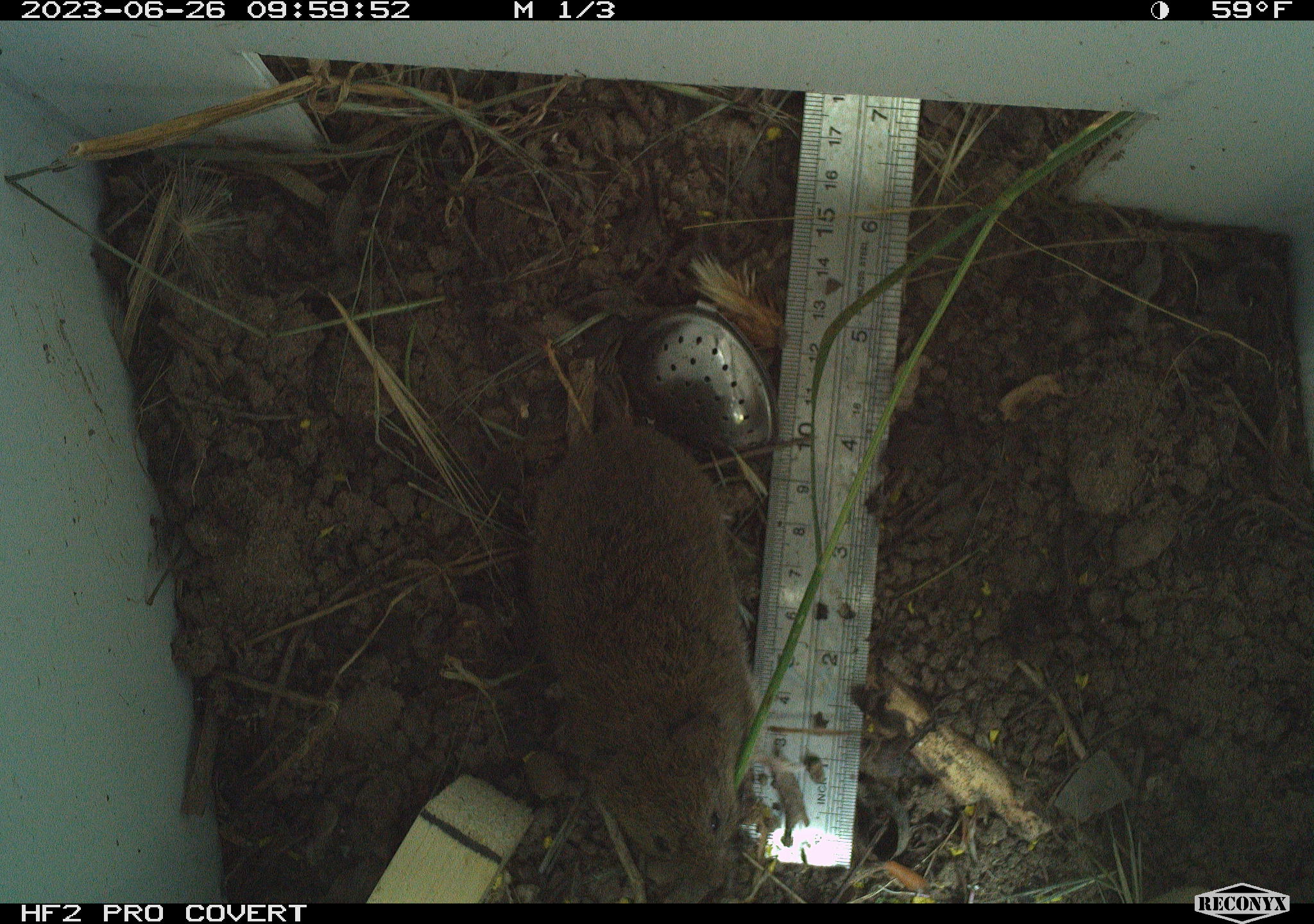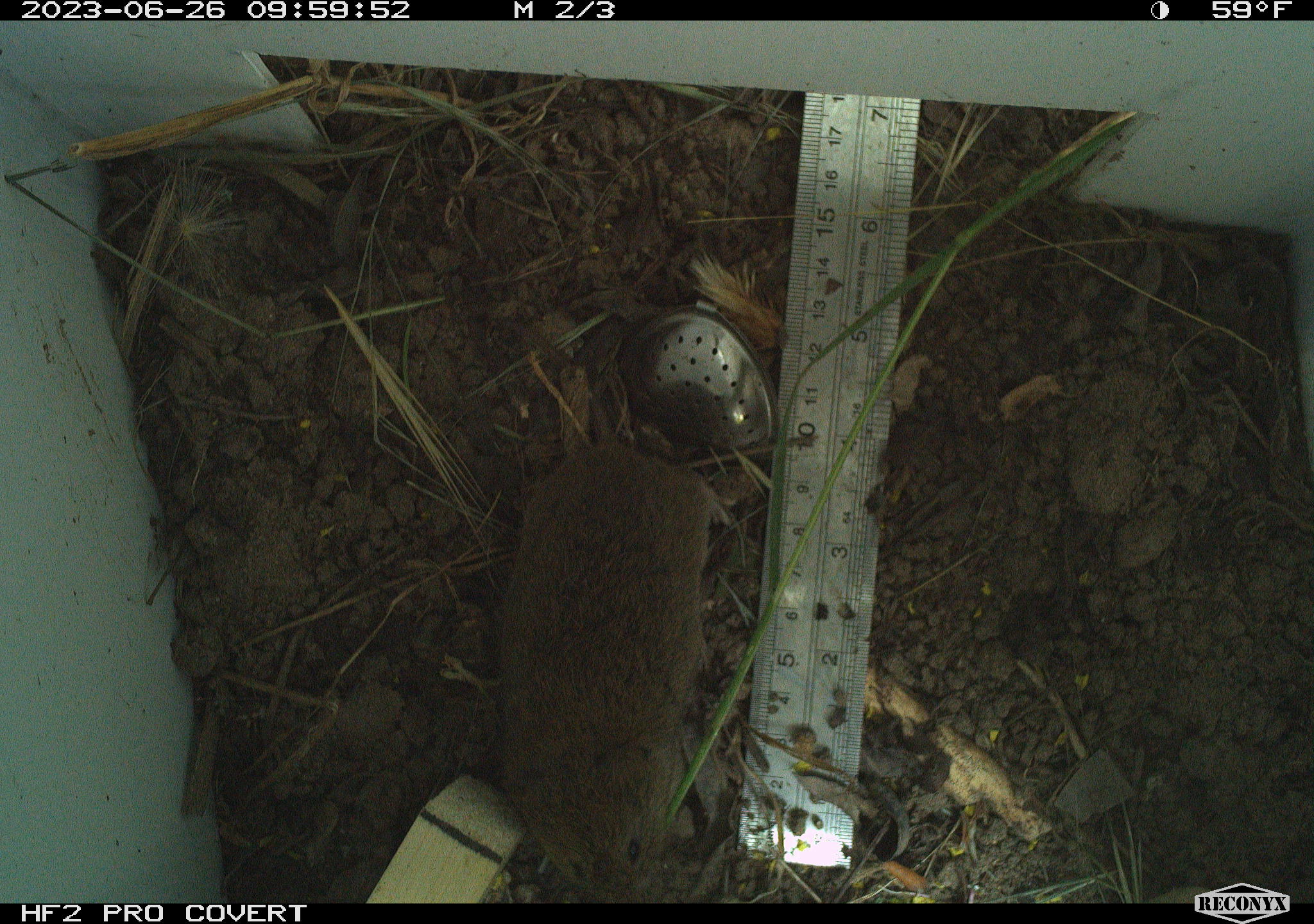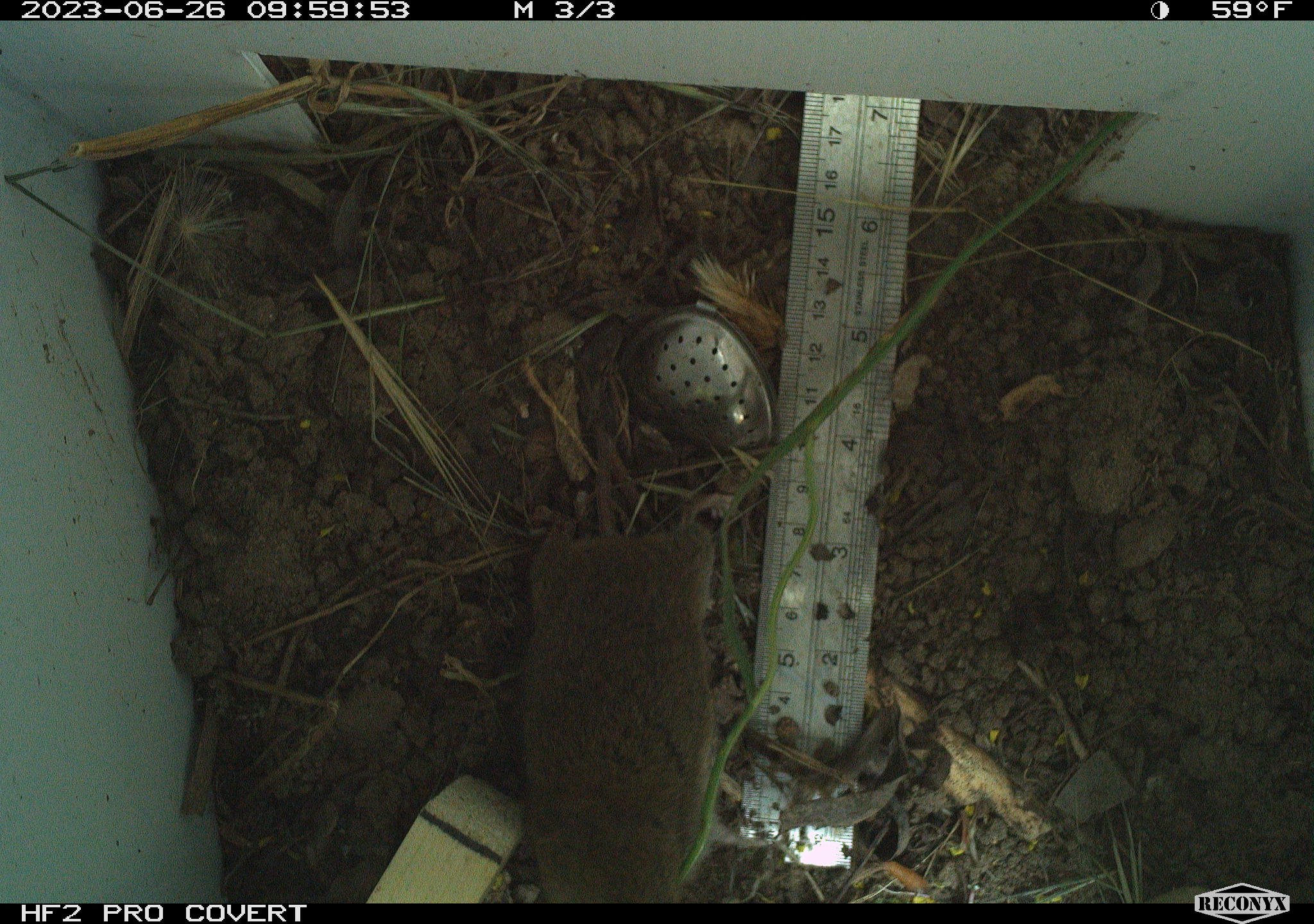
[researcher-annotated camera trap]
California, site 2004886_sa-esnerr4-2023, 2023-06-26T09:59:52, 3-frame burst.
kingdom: Animalia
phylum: Chordata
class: Mammalia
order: Rodentia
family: Cricetidae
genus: Microtus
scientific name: Microtus californicus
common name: california vole